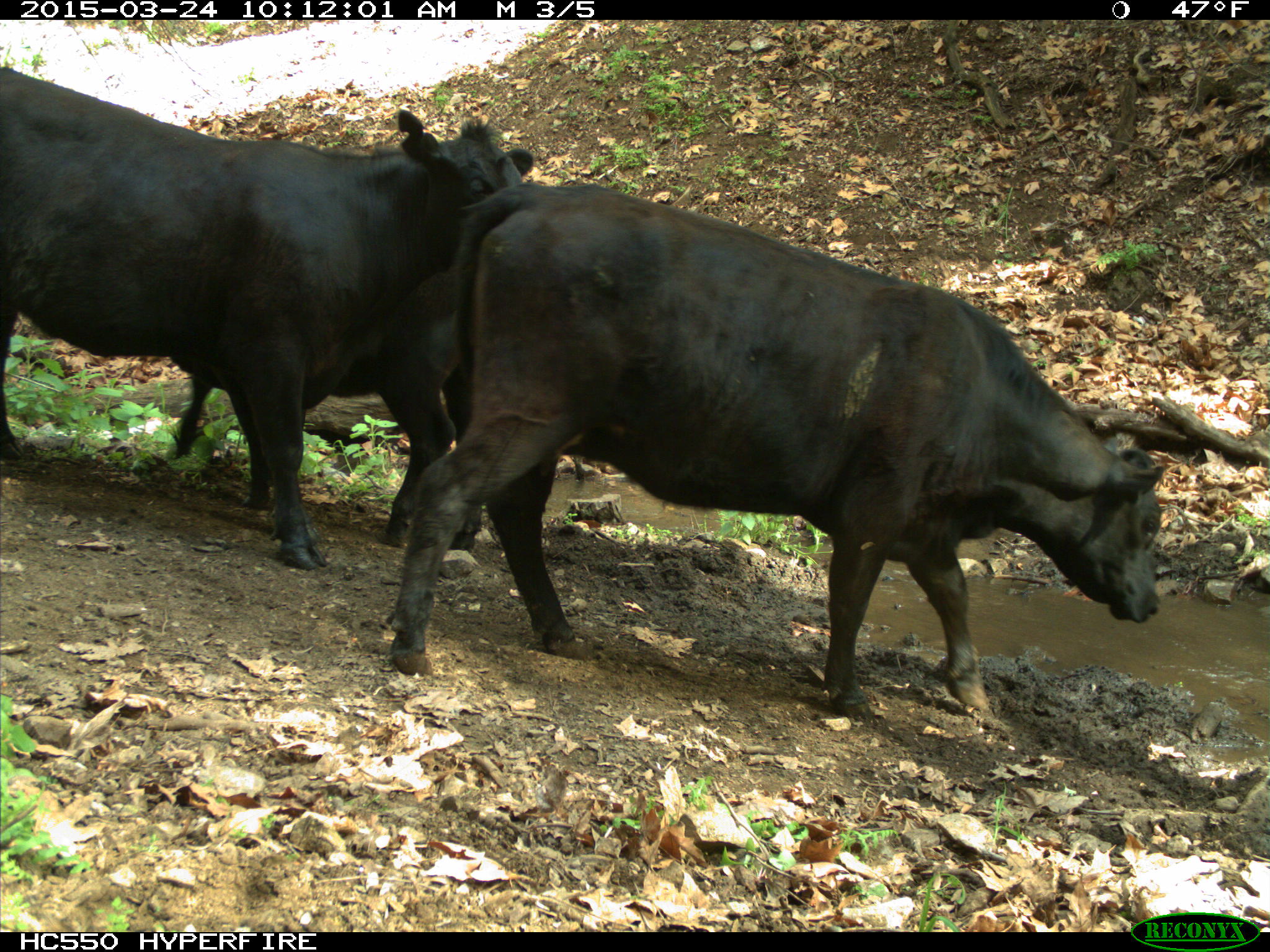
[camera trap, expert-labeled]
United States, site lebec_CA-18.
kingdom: Animalia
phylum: Chordata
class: Mammalia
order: Artiodactyla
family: Bovidae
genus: Bos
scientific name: Bos taurus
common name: domestic cow